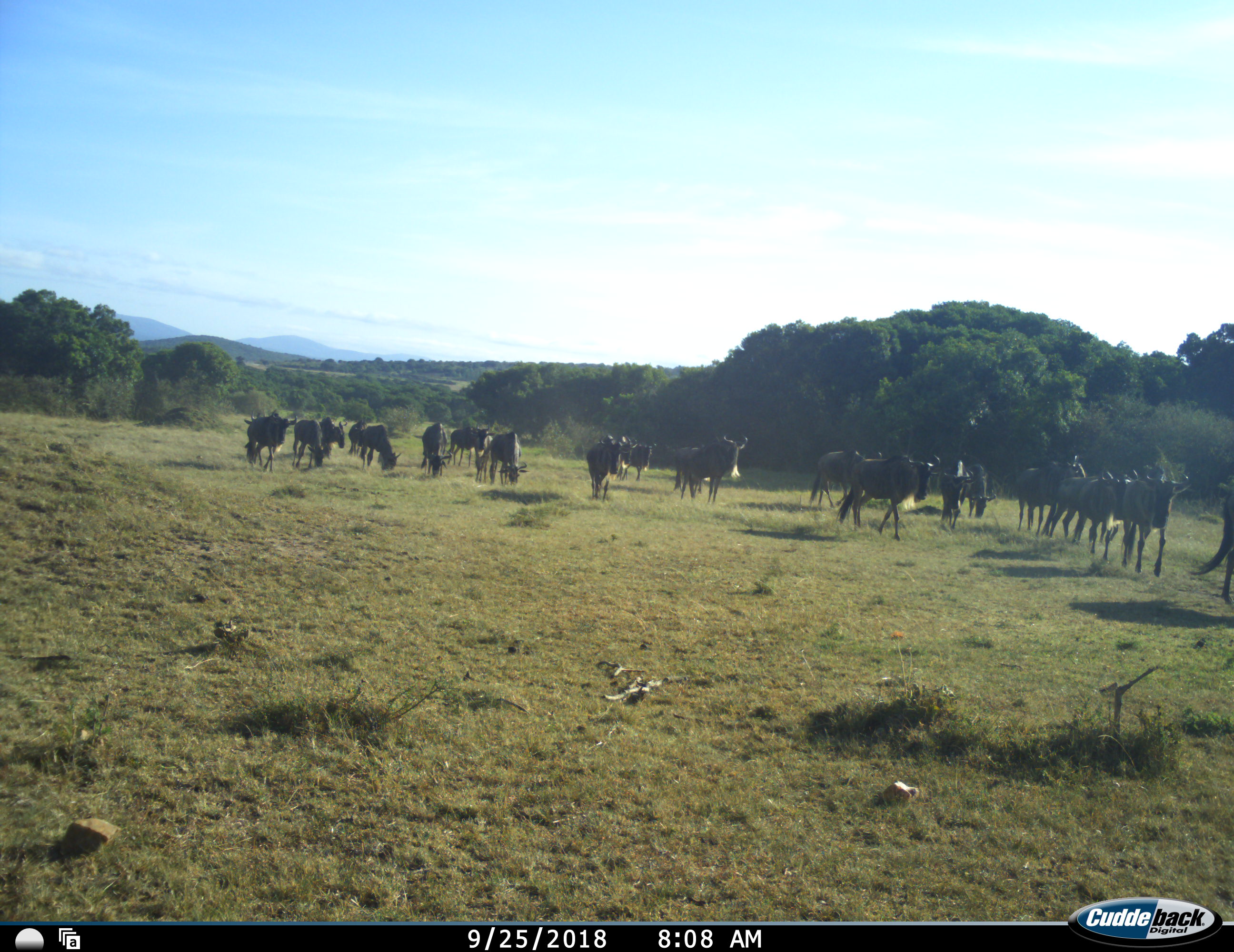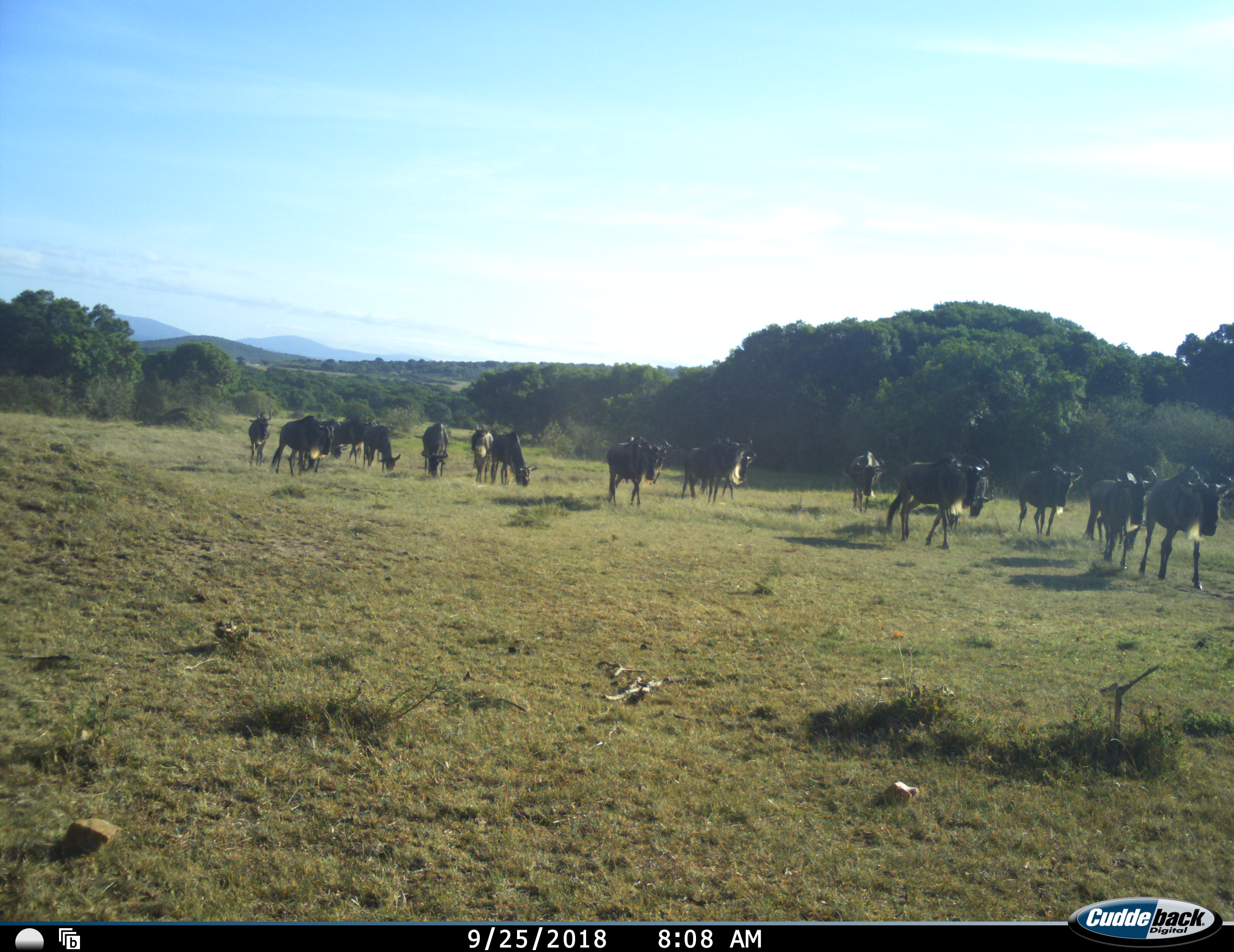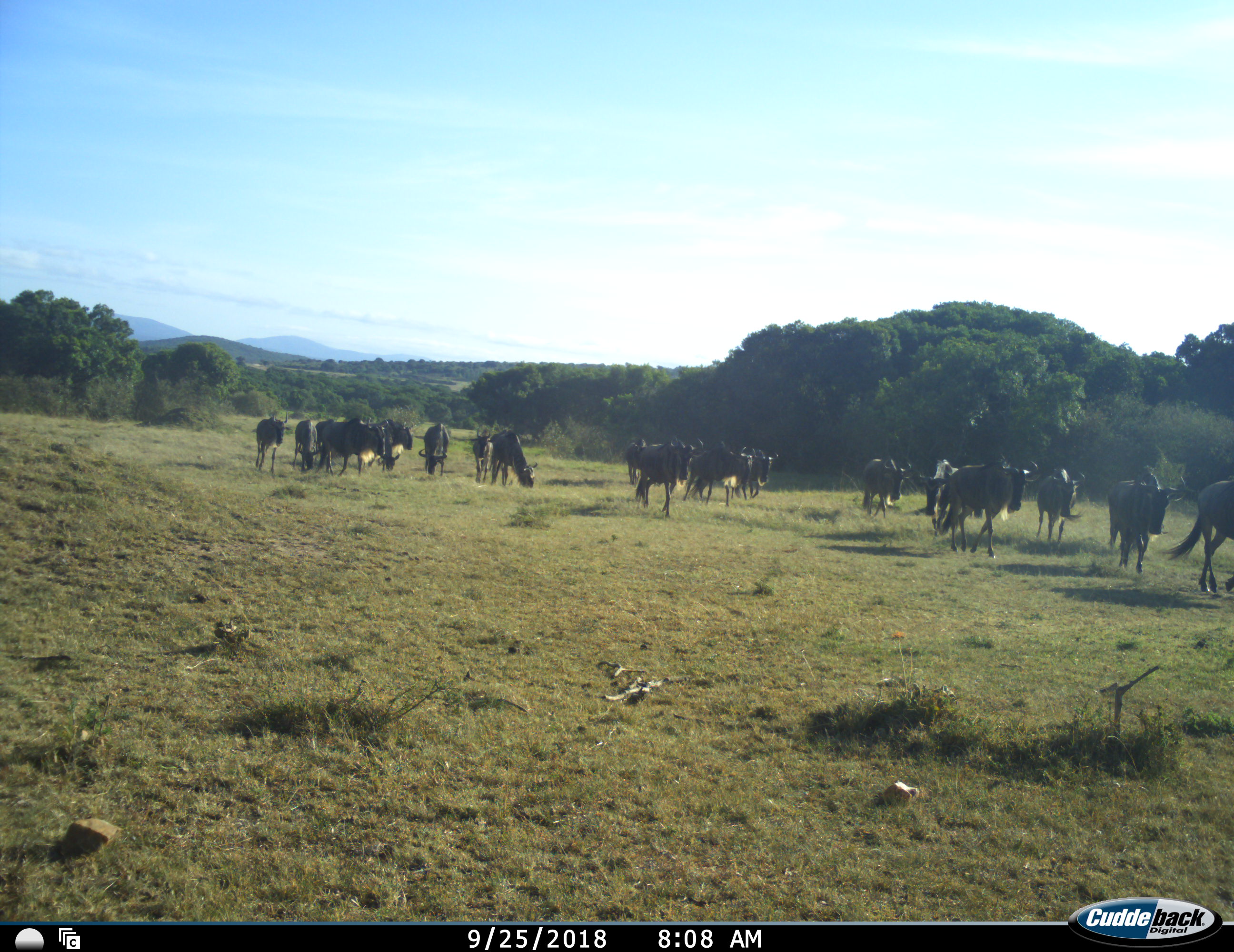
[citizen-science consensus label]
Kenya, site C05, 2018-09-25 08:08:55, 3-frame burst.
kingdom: Animalia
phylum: Chordata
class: Mammalia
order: Artiodactyla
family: Bovidae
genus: Connochaetes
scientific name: Connochaetes taurinus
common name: common wildebeest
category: wildebeest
Wildebeest (common wildebeest) (Connochaetes taurinus), count 11-50. Behavior (volunteer vote fractions): standing 0%, resting 0%, moving 100%, interacting 0%. Young present (vote fraction): 0%. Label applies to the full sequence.